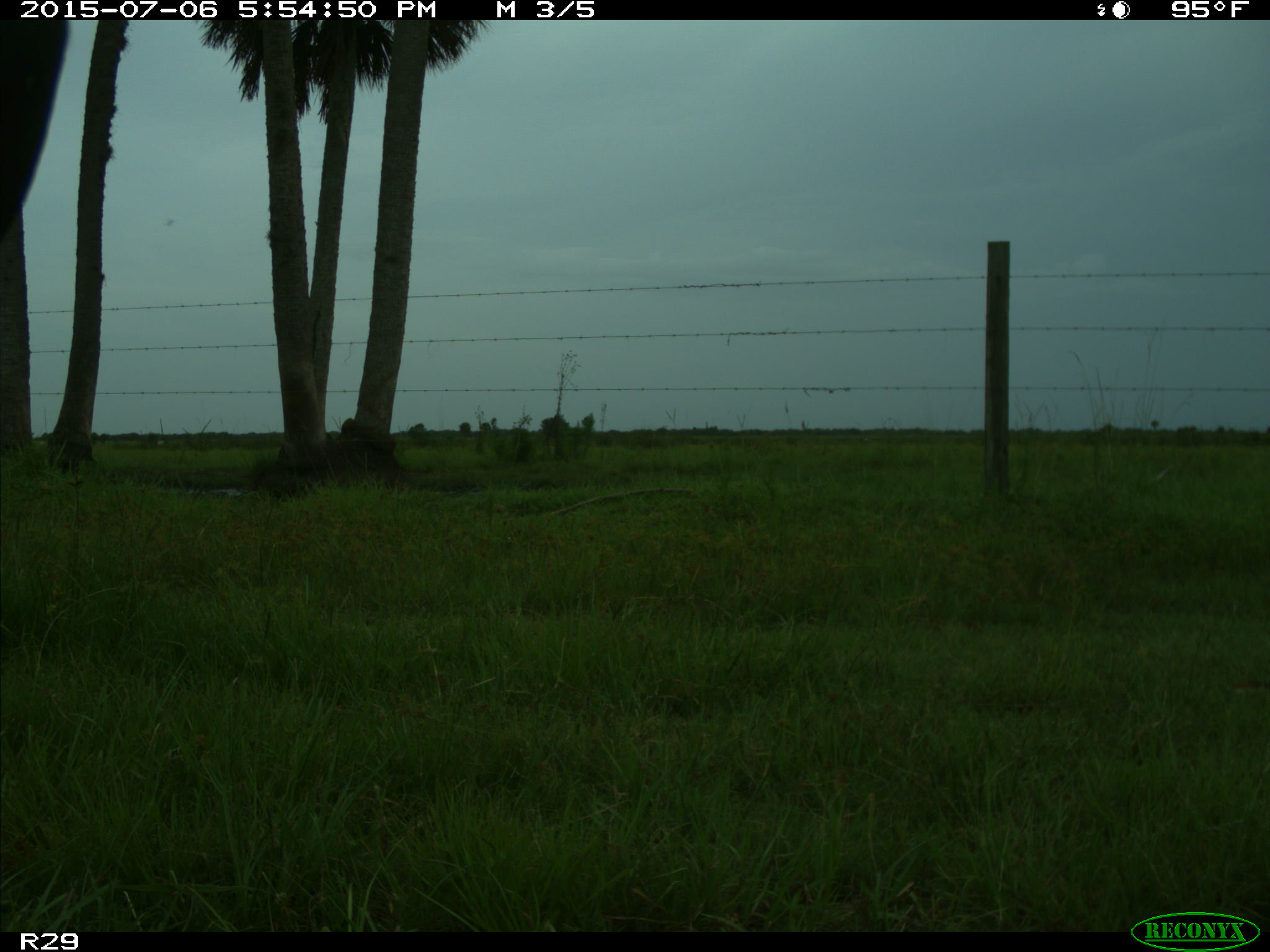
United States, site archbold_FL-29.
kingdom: Animalia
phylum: Chordata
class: Mammalia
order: Artiodactyla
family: Bovidae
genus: Bos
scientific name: Bos taurus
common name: domestic cow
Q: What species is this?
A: Bos taurus (domestic cow).